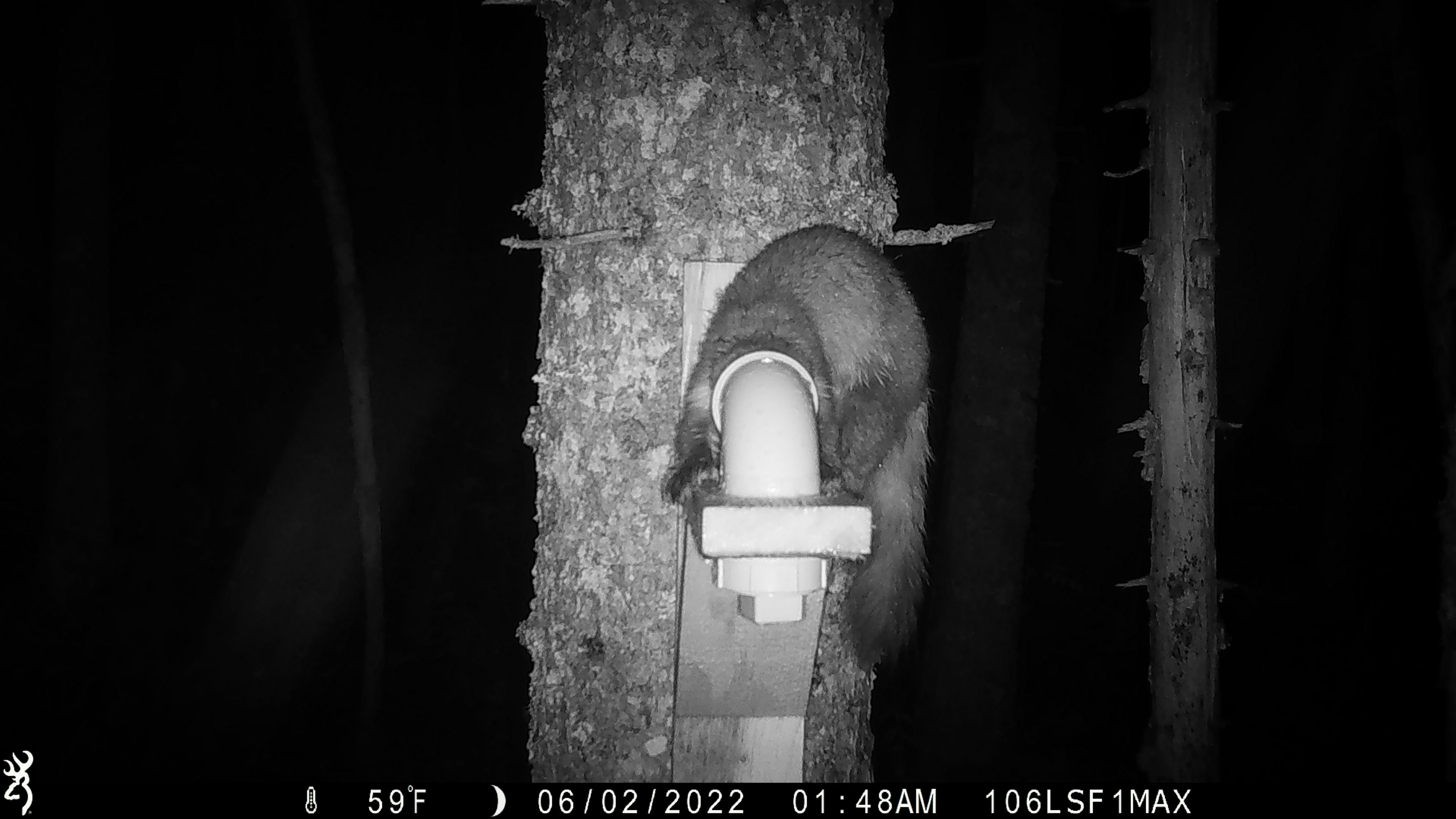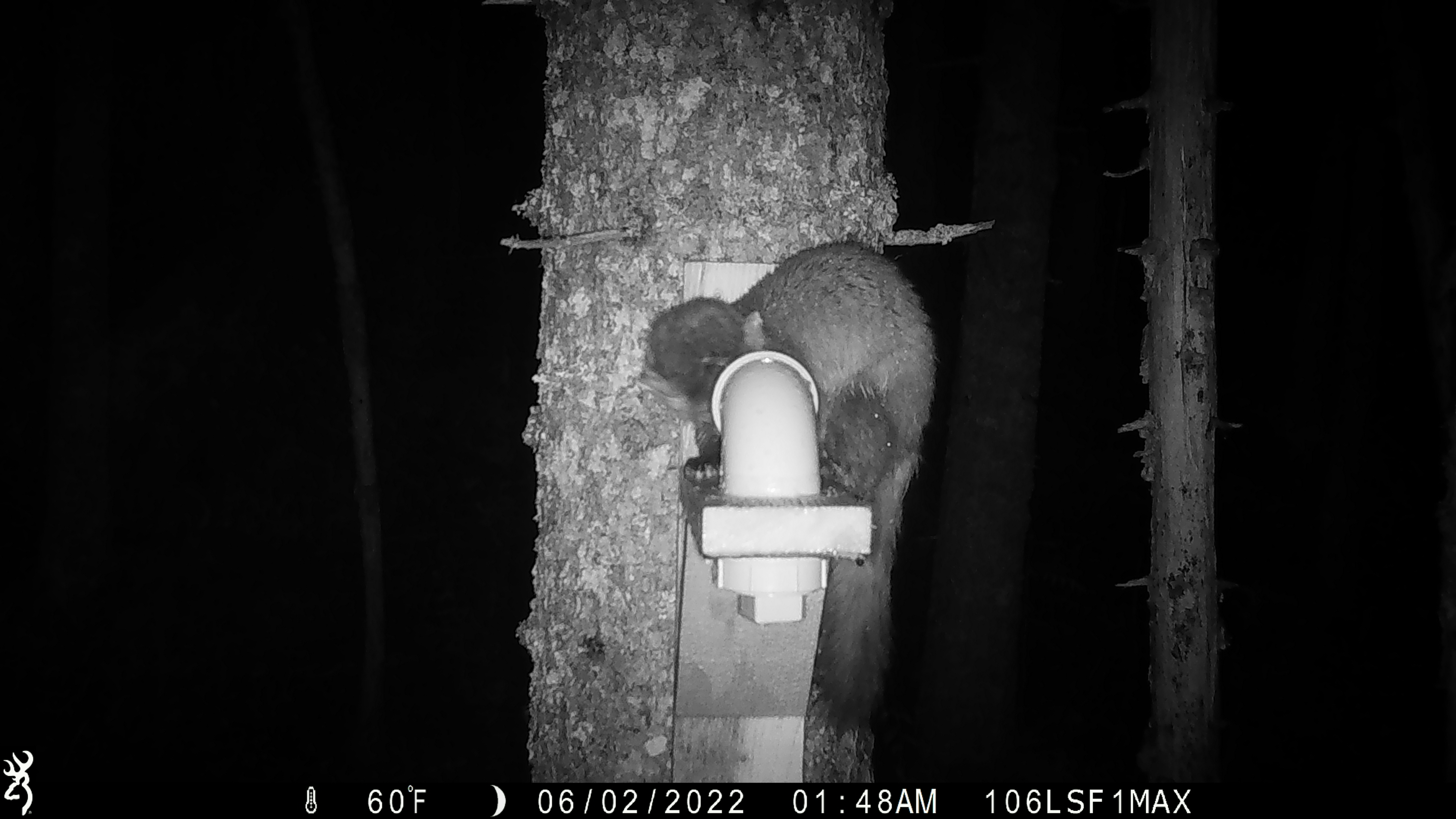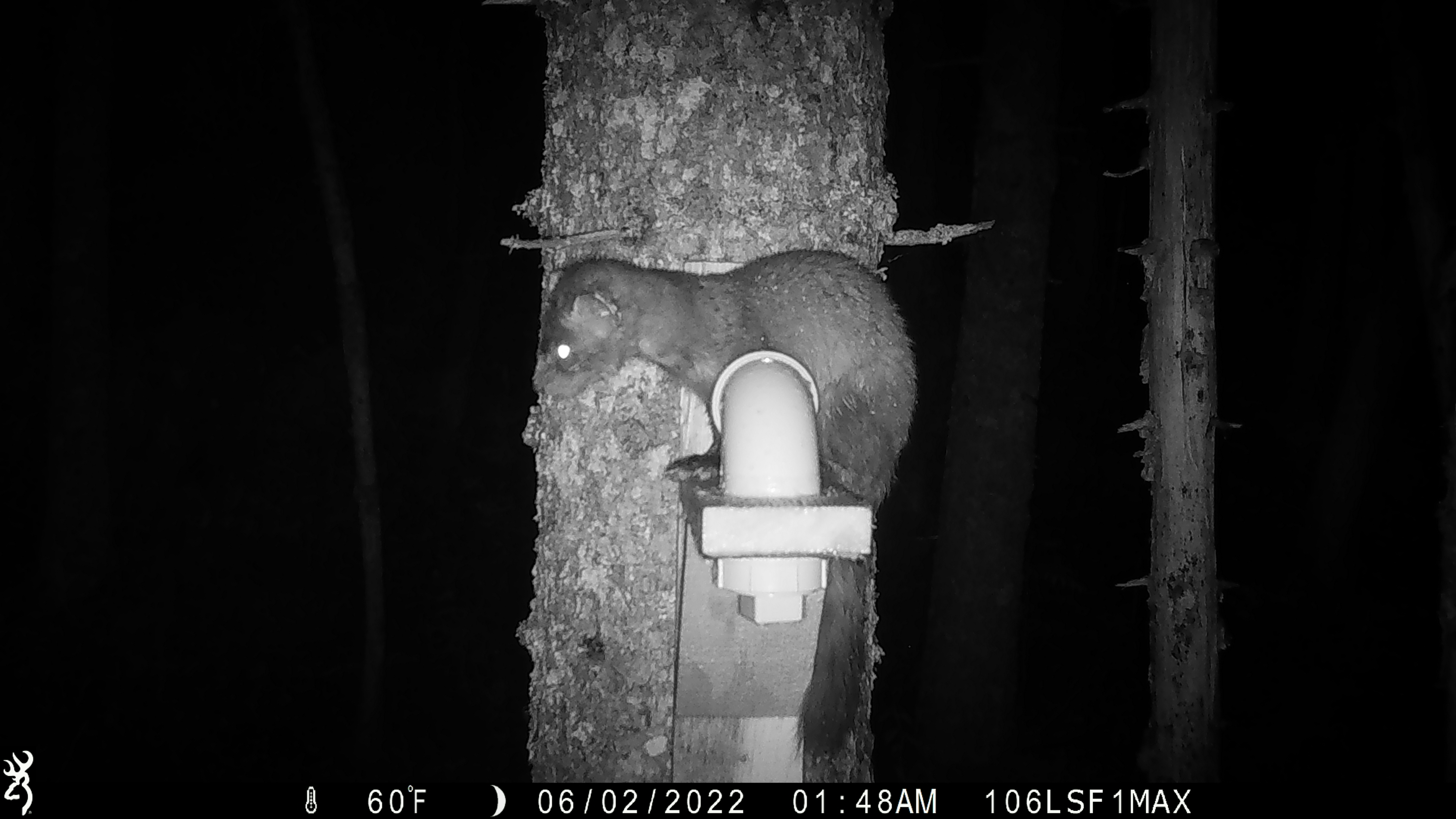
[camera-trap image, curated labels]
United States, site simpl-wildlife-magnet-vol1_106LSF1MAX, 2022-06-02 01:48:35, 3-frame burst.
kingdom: Animalia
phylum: Chordata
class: Mammalia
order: Carnivora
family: Mustelidae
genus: Martes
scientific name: Martes americana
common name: american marten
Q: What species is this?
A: American marten (Martes americana).